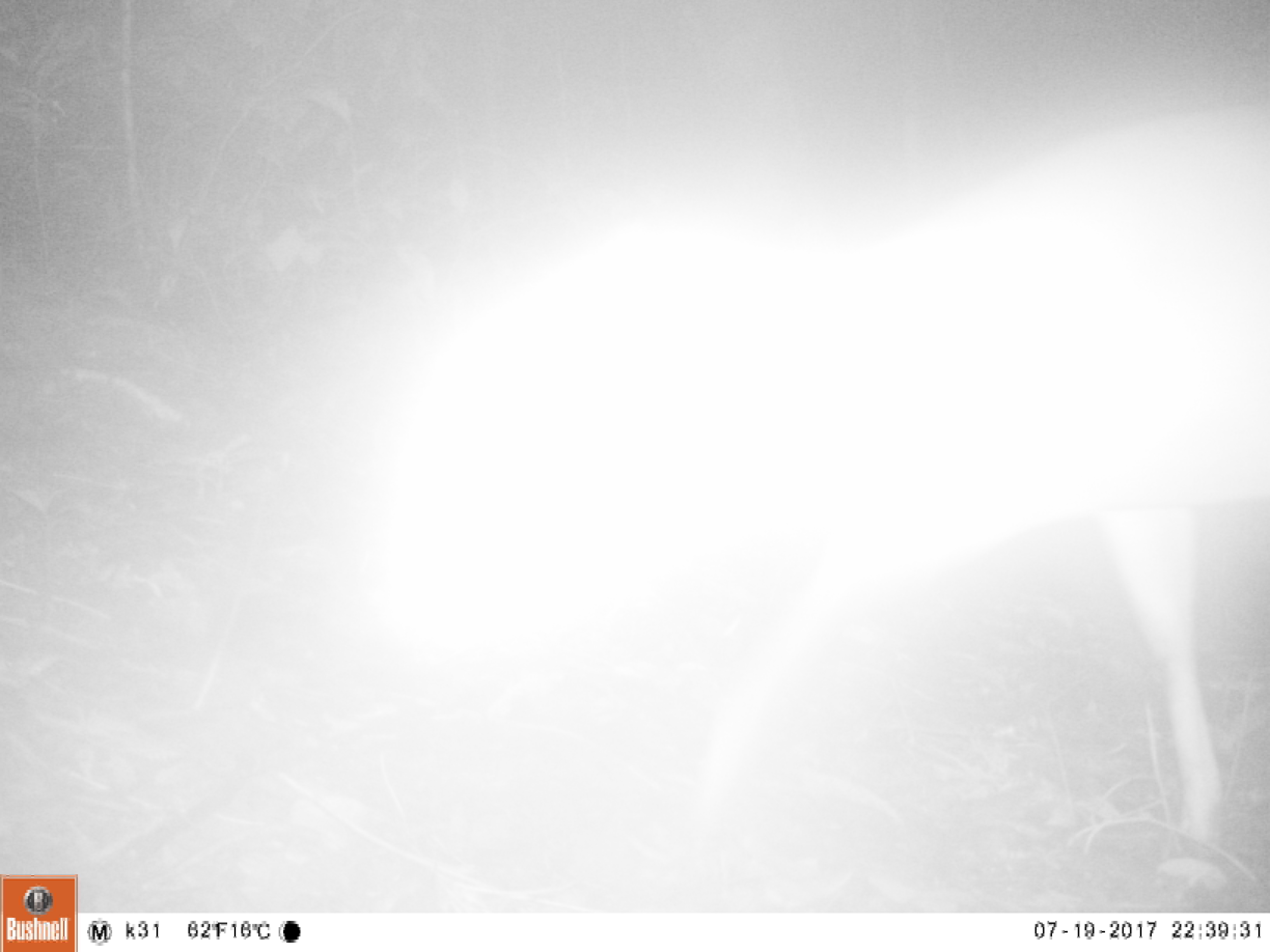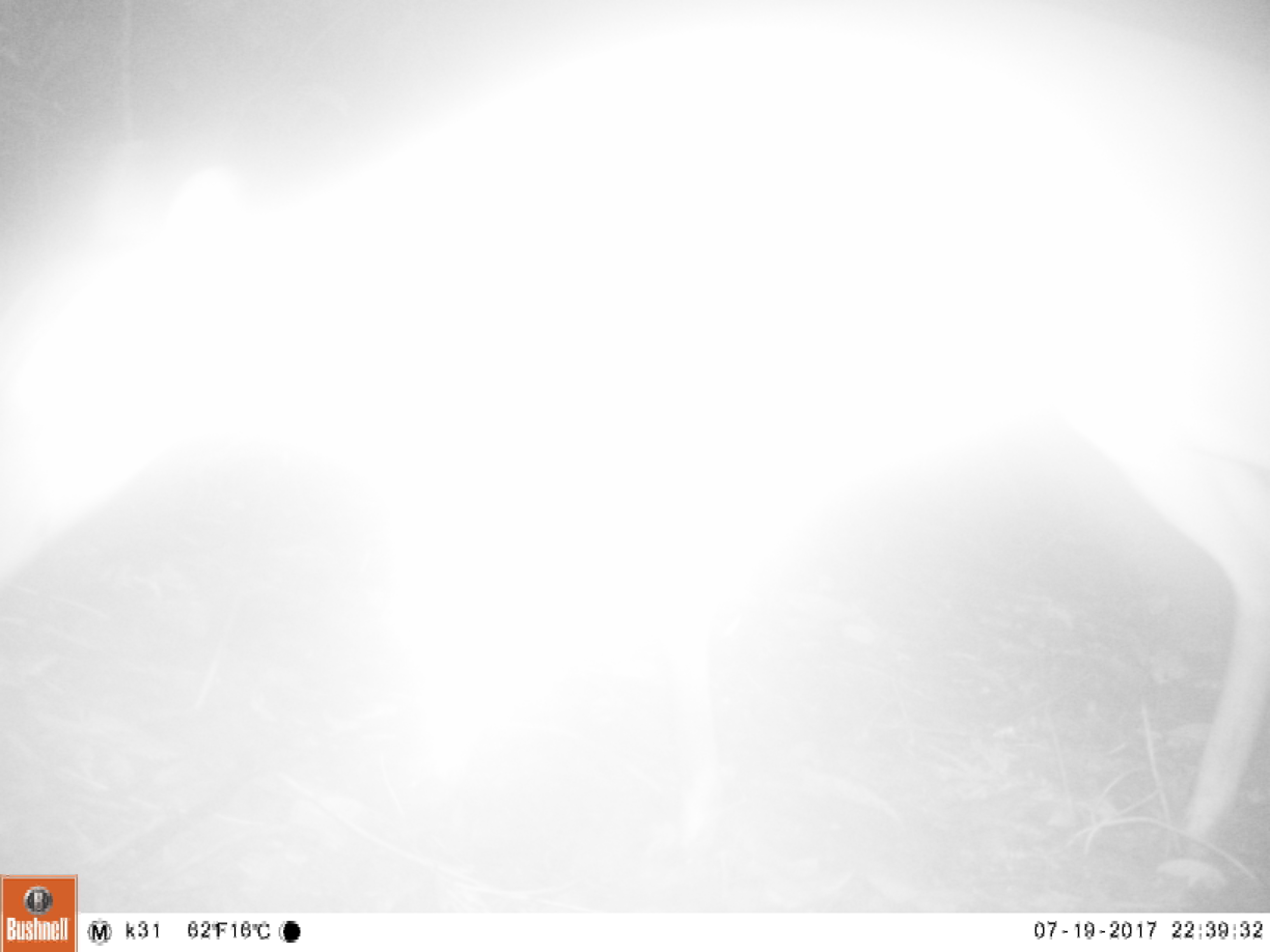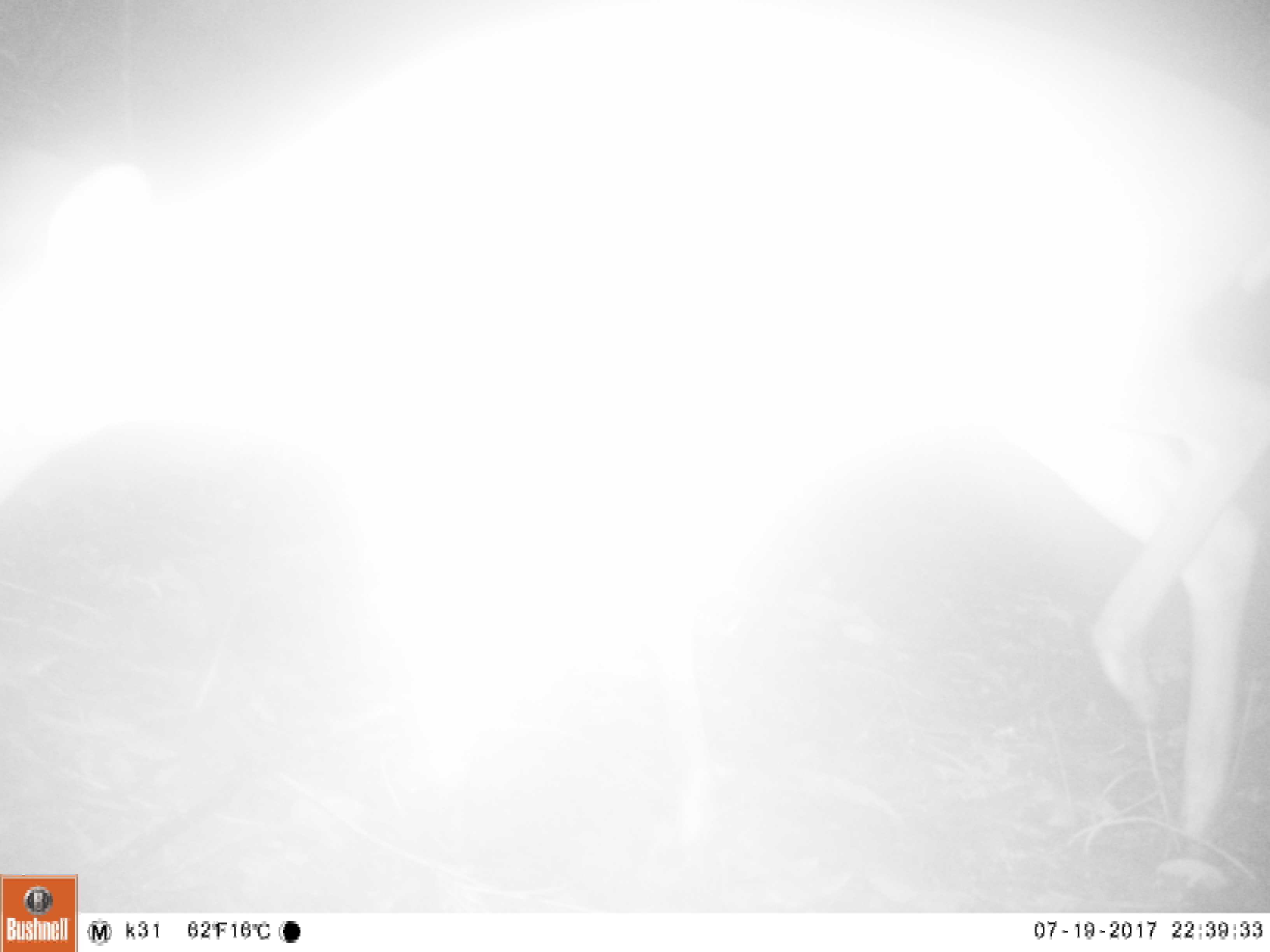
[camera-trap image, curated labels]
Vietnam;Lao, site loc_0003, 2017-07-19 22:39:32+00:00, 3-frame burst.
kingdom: Animalia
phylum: Chordata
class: Mammalia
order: Artiodactyla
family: Cervidae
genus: Muntiacus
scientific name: Muntiacus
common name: muntjacs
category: unidentified muntjac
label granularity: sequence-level